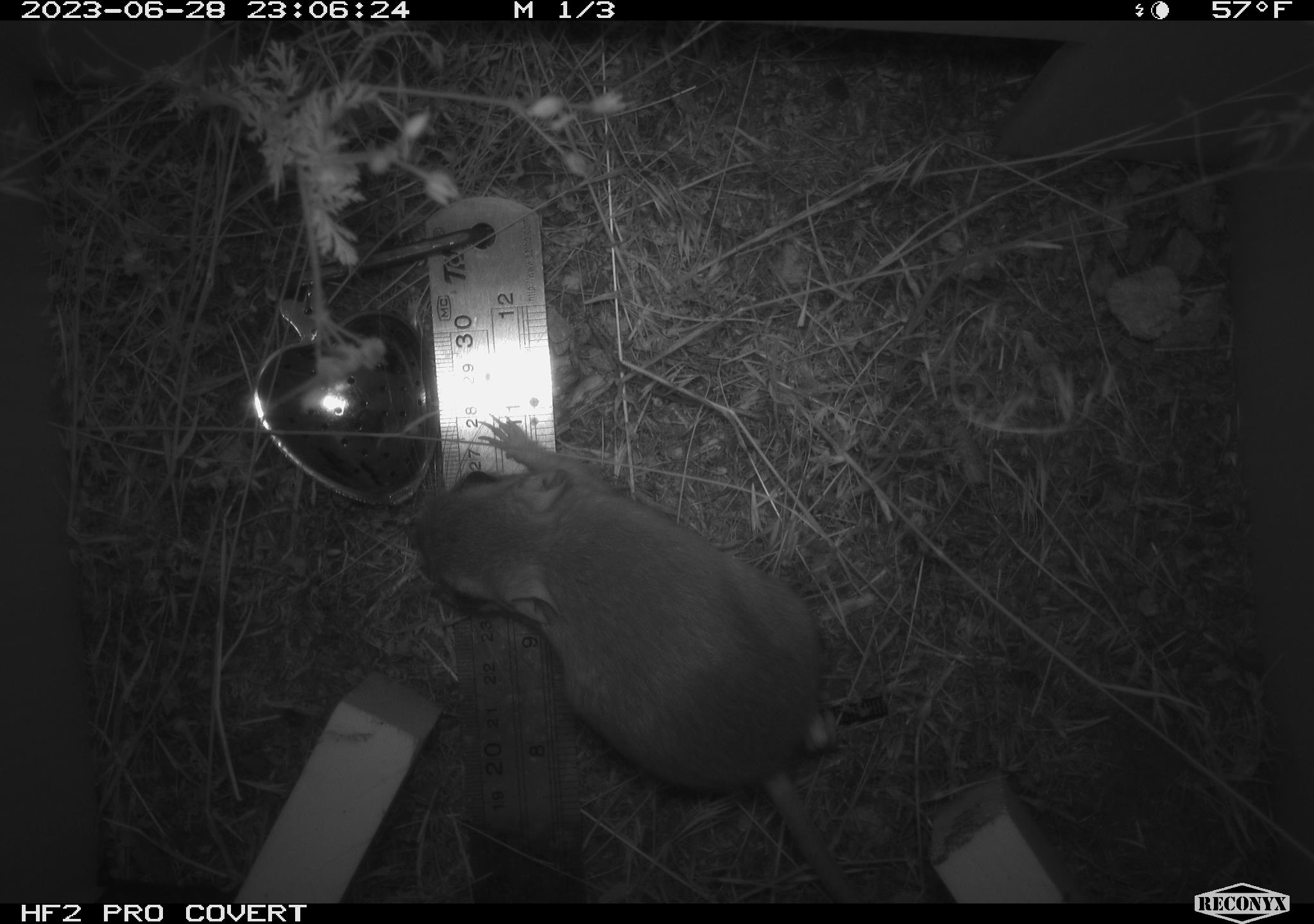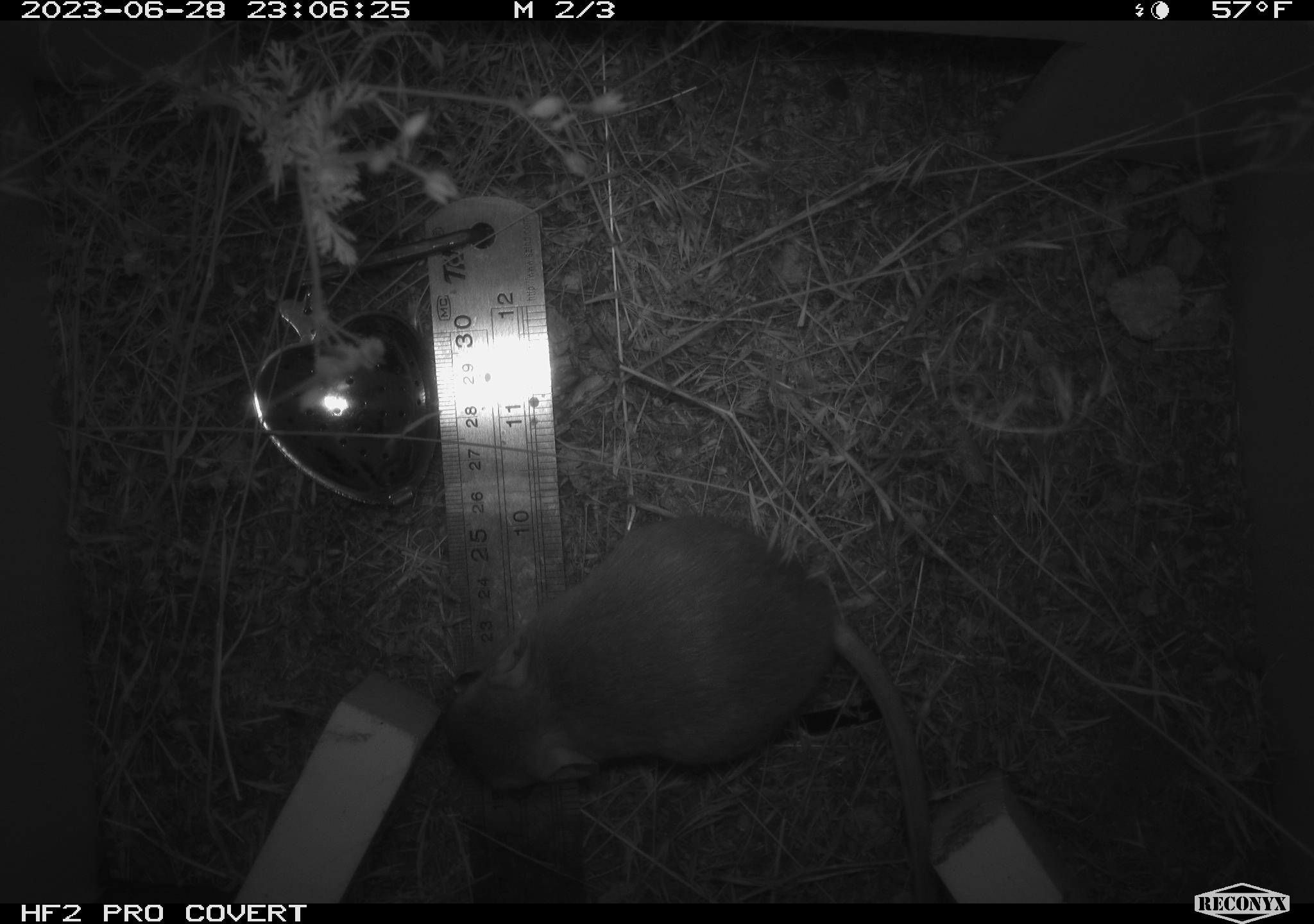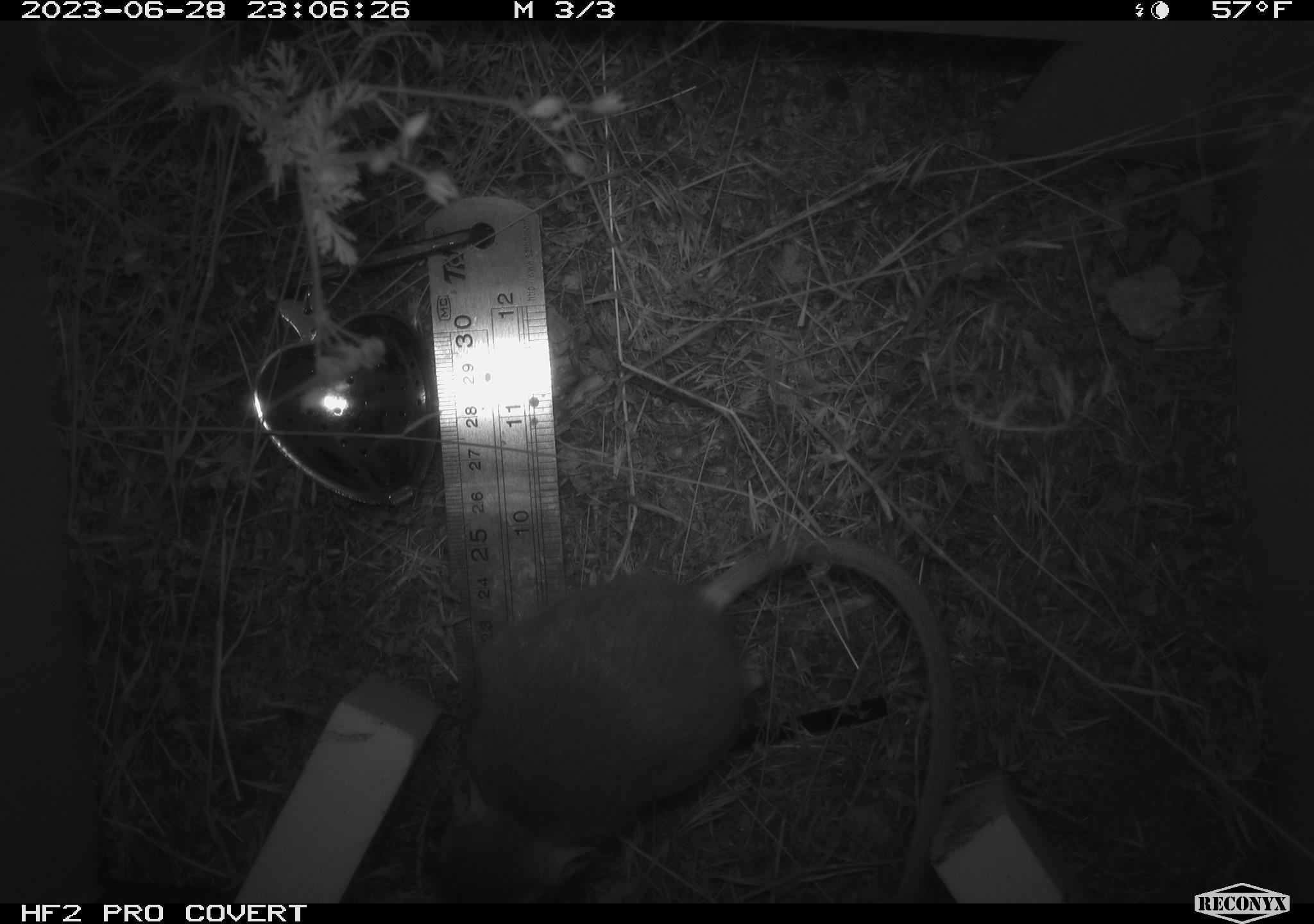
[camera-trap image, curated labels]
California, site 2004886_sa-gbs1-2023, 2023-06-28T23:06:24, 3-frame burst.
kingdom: Animalia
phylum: Chordata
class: Mammalia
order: Rodentia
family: Heteromyidae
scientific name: Heteromyidae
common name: kangaroo rats and pocket mice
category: heteromyidae family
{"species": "heteromyidae family (kangaroo rats and pocket mice) (Heteromyidae)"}